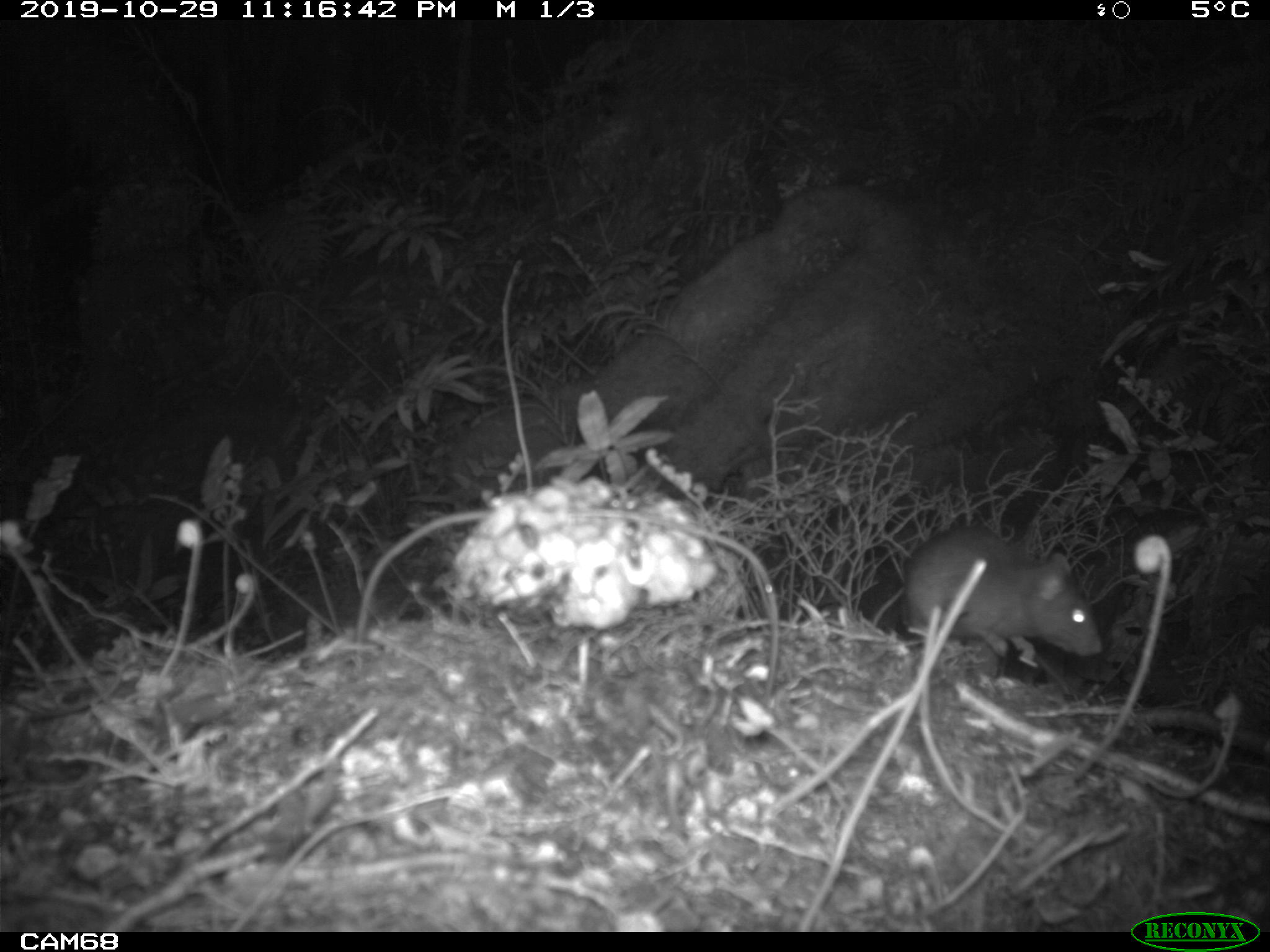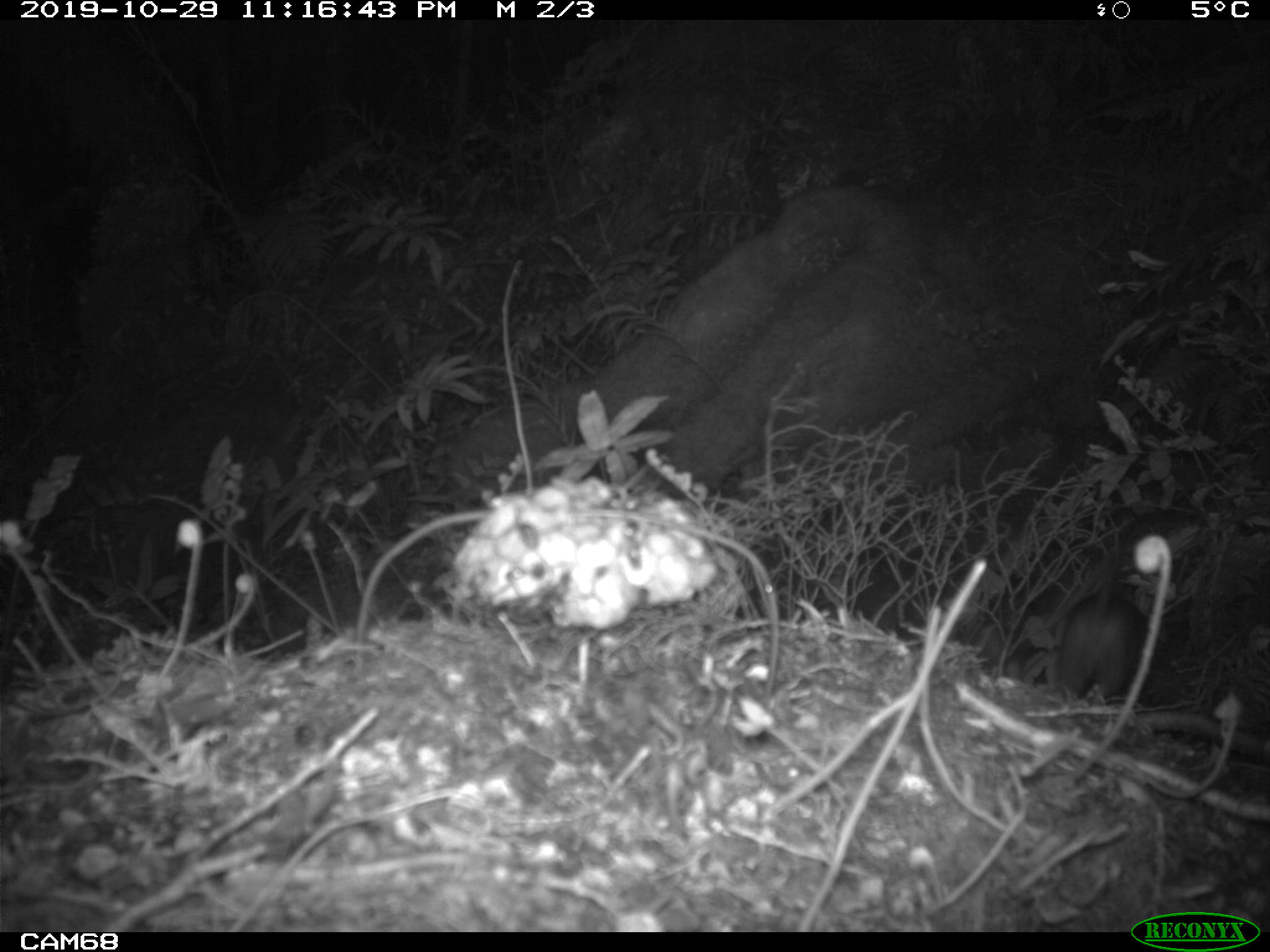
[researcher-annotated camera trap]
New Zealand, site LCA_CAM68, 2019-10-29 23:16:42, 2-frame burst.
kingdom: Animalia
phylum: Chordata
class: Mammalia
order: Rodentia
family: Muridae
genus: Rattus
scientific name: Rattus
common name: rat